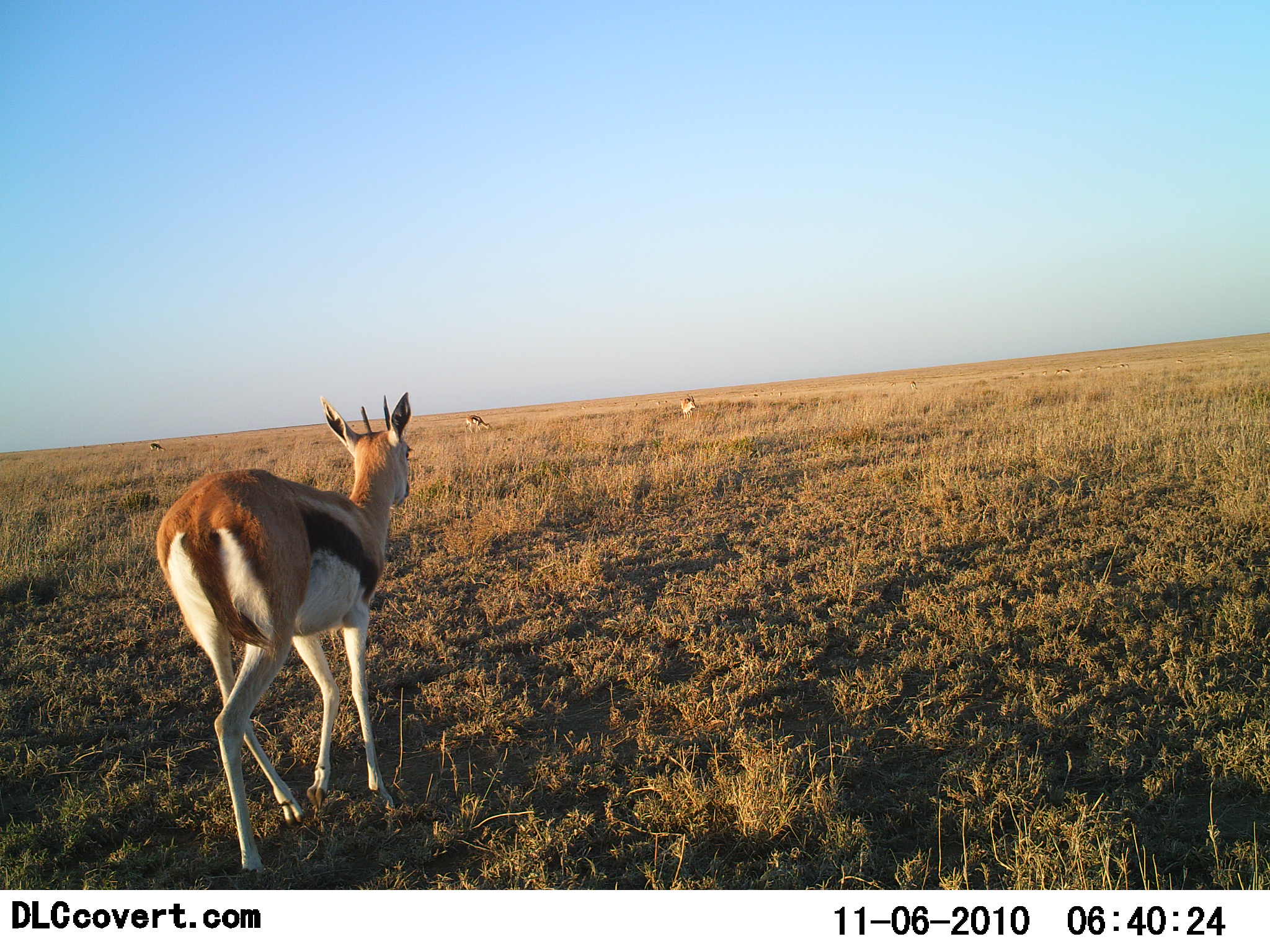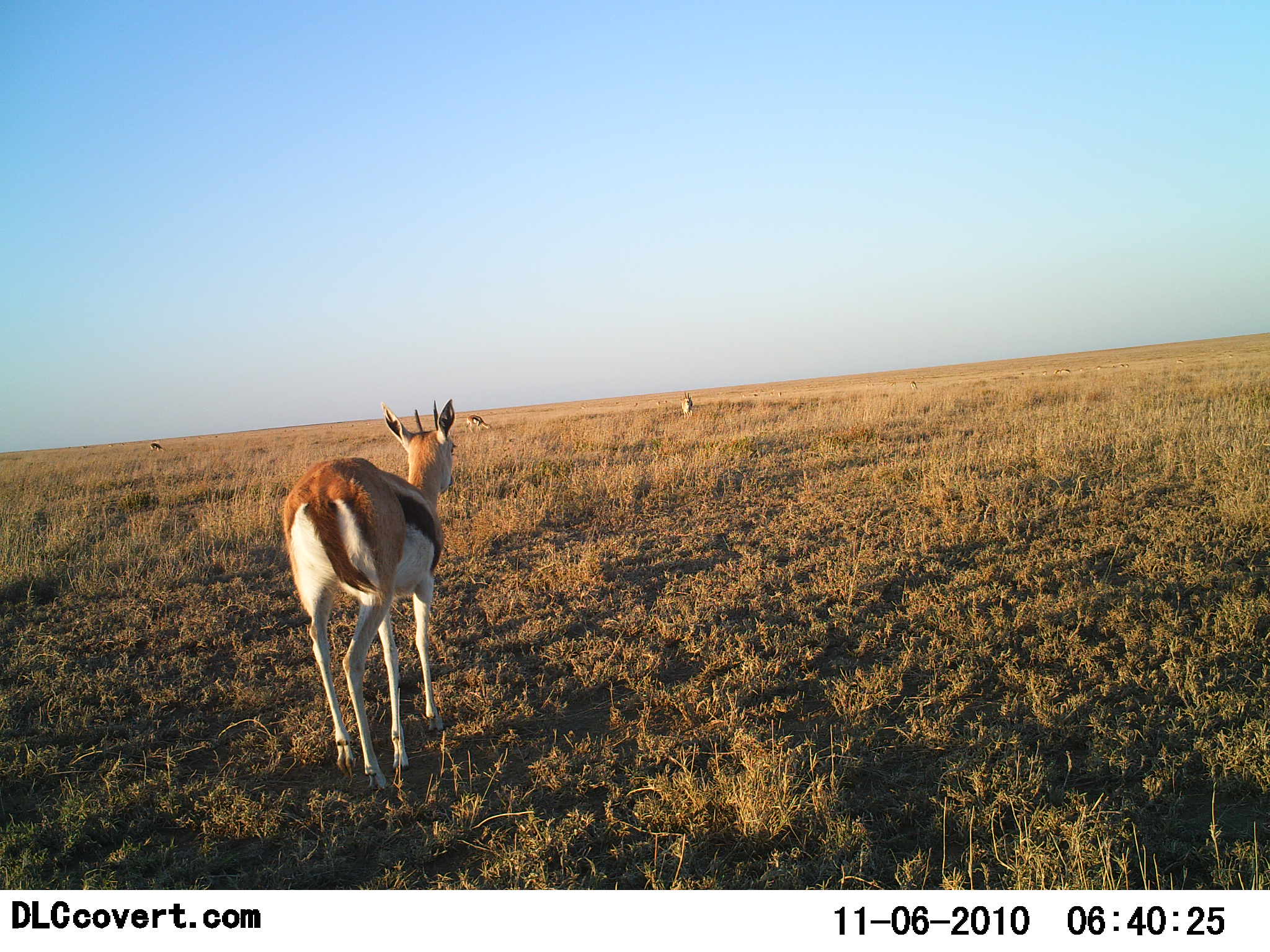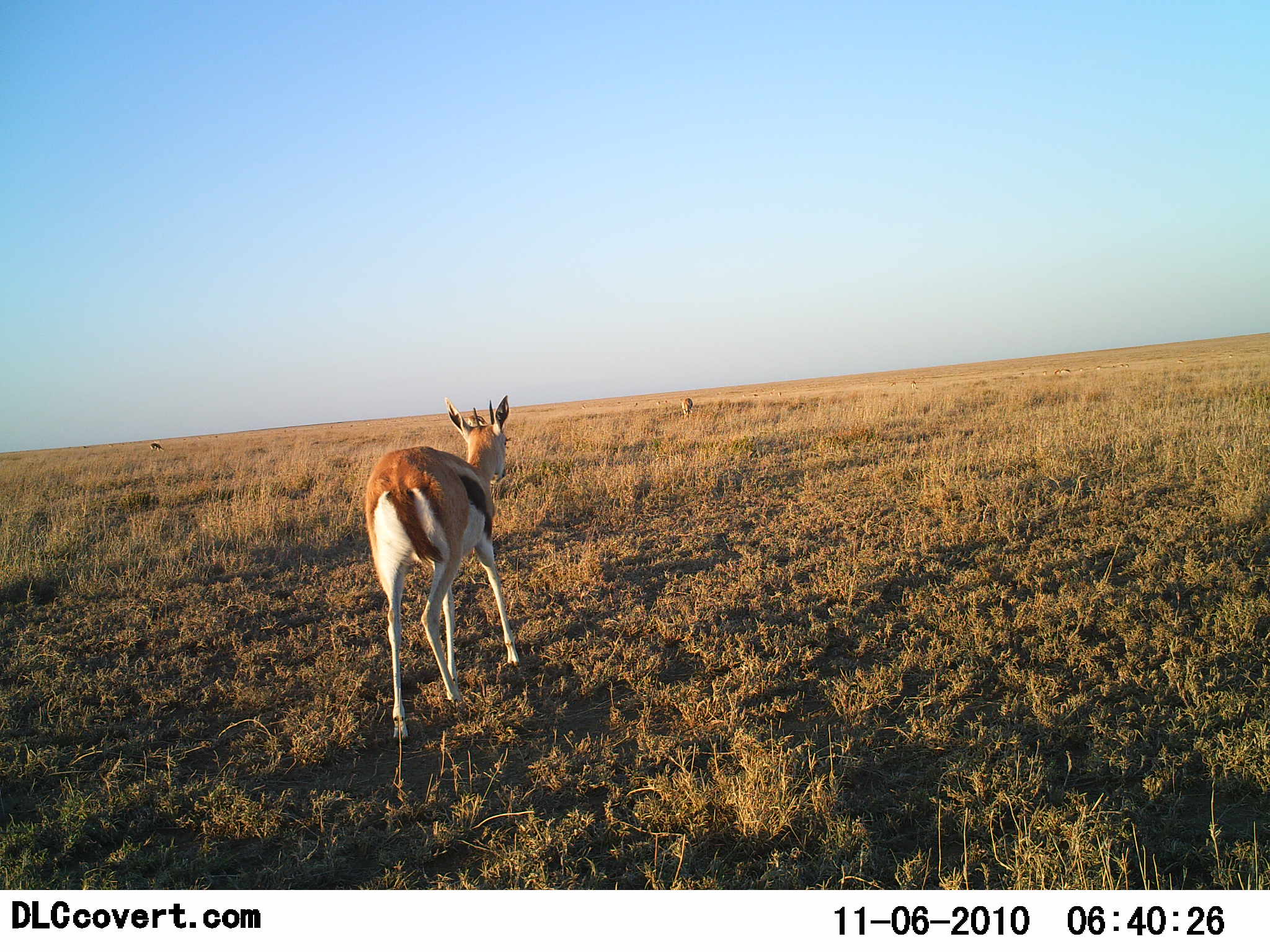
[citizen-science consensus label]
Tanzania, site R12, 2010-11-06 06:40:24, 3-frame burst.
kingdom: Animalia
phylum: Chordata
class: Mammalia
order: Artiodactyla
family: Bovidae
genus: Eudorcas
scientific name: Eudorcas thomsonii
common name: thomson's gazelle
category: gazellethomsons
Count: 4.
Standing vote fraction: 38%.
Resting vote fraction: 0%.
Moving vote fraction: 100%.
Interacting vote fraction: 0%.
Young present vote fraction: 0%.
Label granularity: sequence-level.